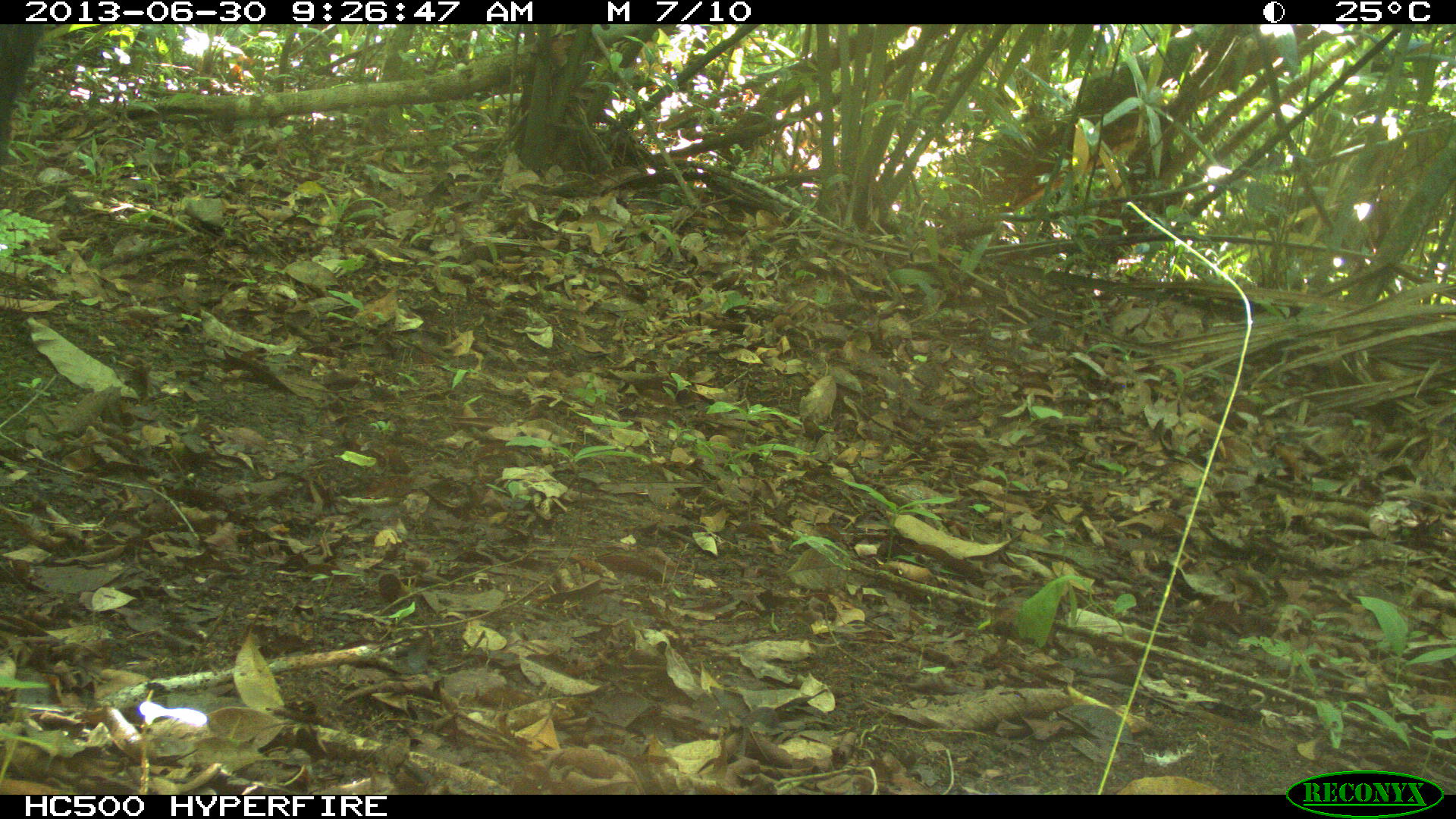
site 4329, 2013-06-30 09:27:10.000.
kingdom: Animalia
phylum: Chordata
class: Mammalia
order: Artiodactyla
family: Tayassuidae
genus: Tayassu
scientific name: Tayassu pecari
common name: white-lipped peccary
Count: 3.